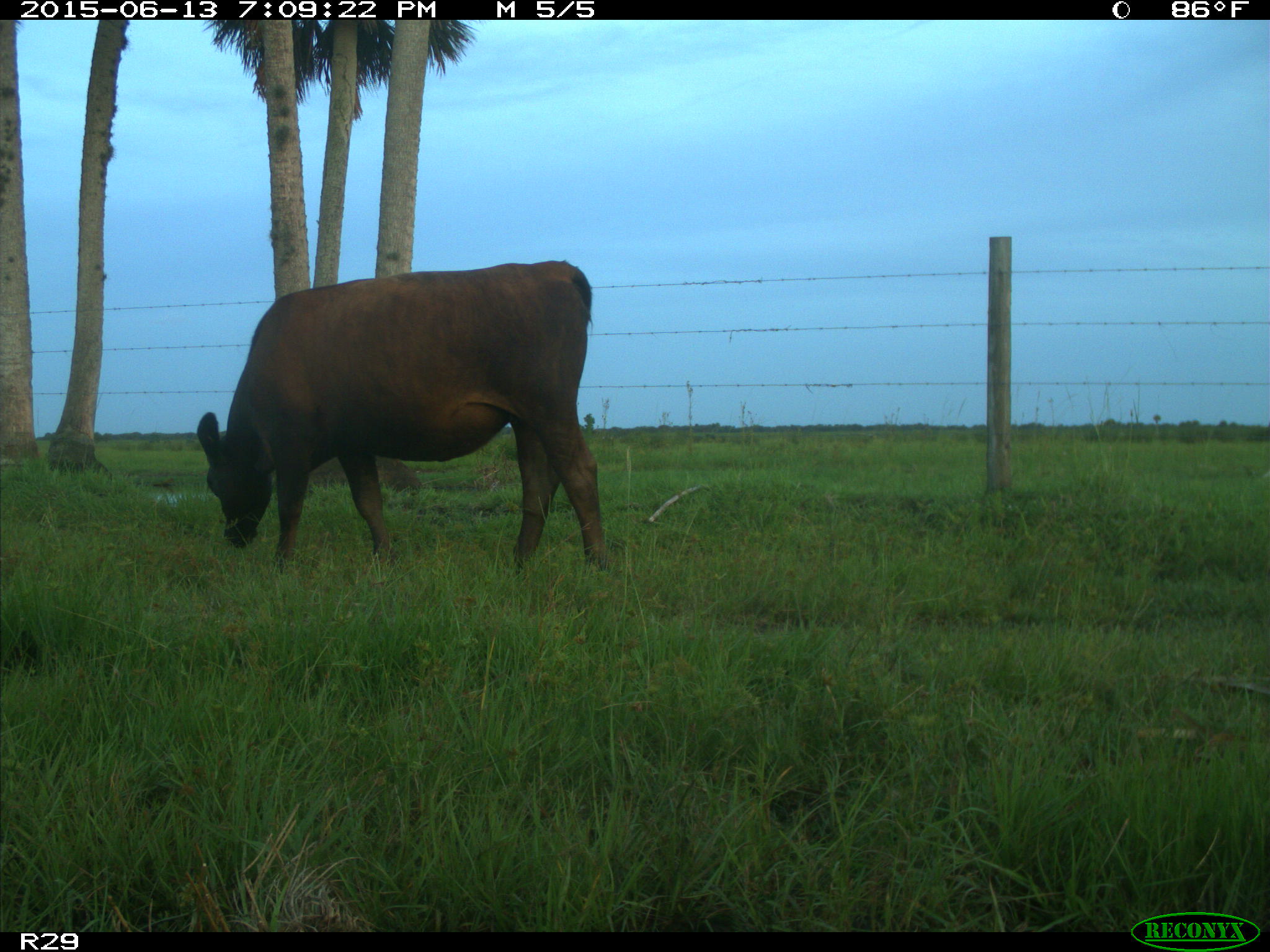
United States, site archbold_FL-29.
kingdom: Animalia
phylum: Chordata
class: Mammalia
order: Artiodactyla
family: Bovidae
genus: Bos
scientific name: Bos taurus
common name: domestic cow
Bos taurus (domestic cow).